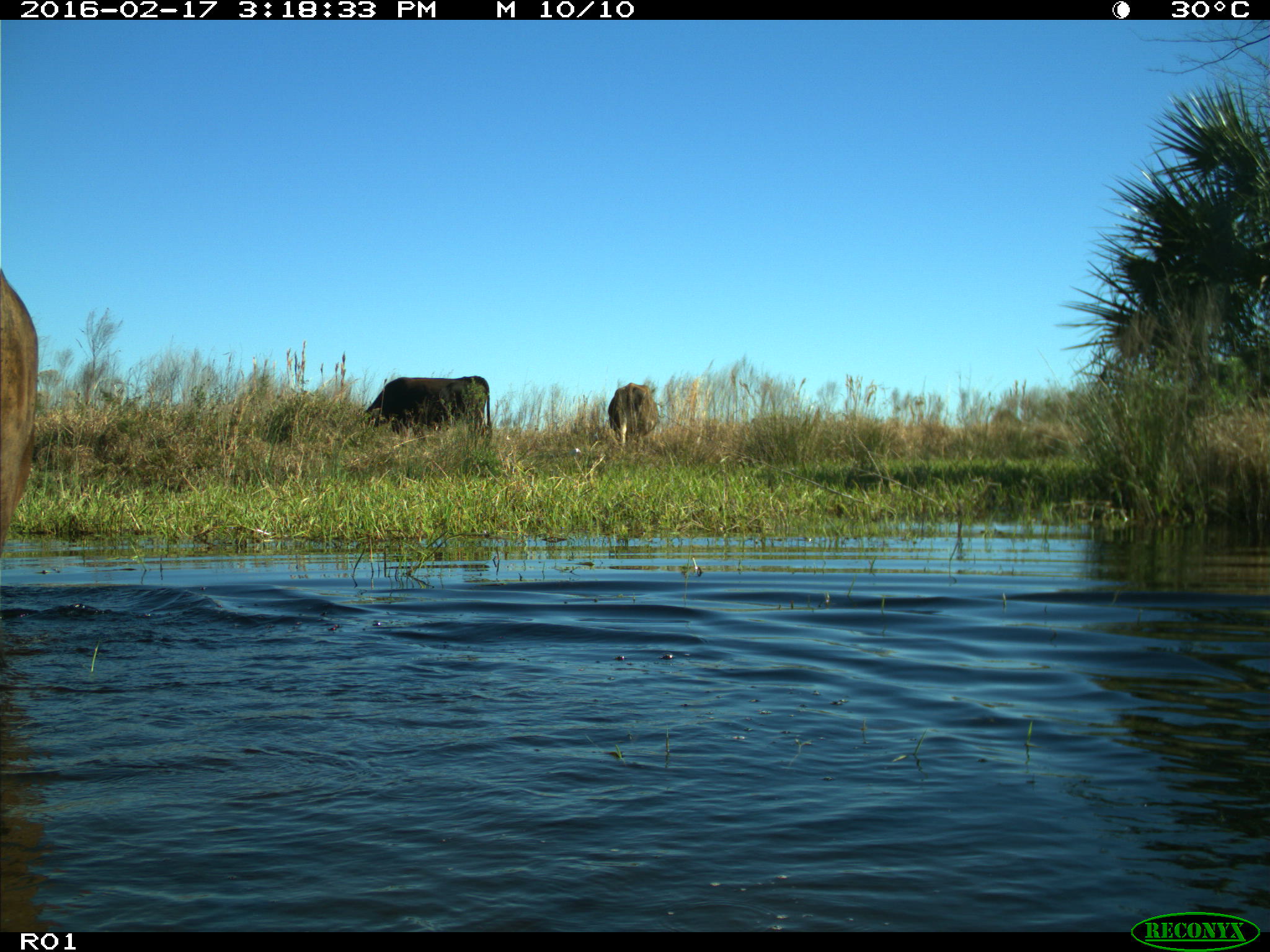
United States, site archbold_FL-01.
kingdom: Animalia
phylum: Chordata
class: Mammalia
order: Artiodactyla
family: Bovidae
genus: Bos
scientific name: Bos taurus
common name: domestic cow